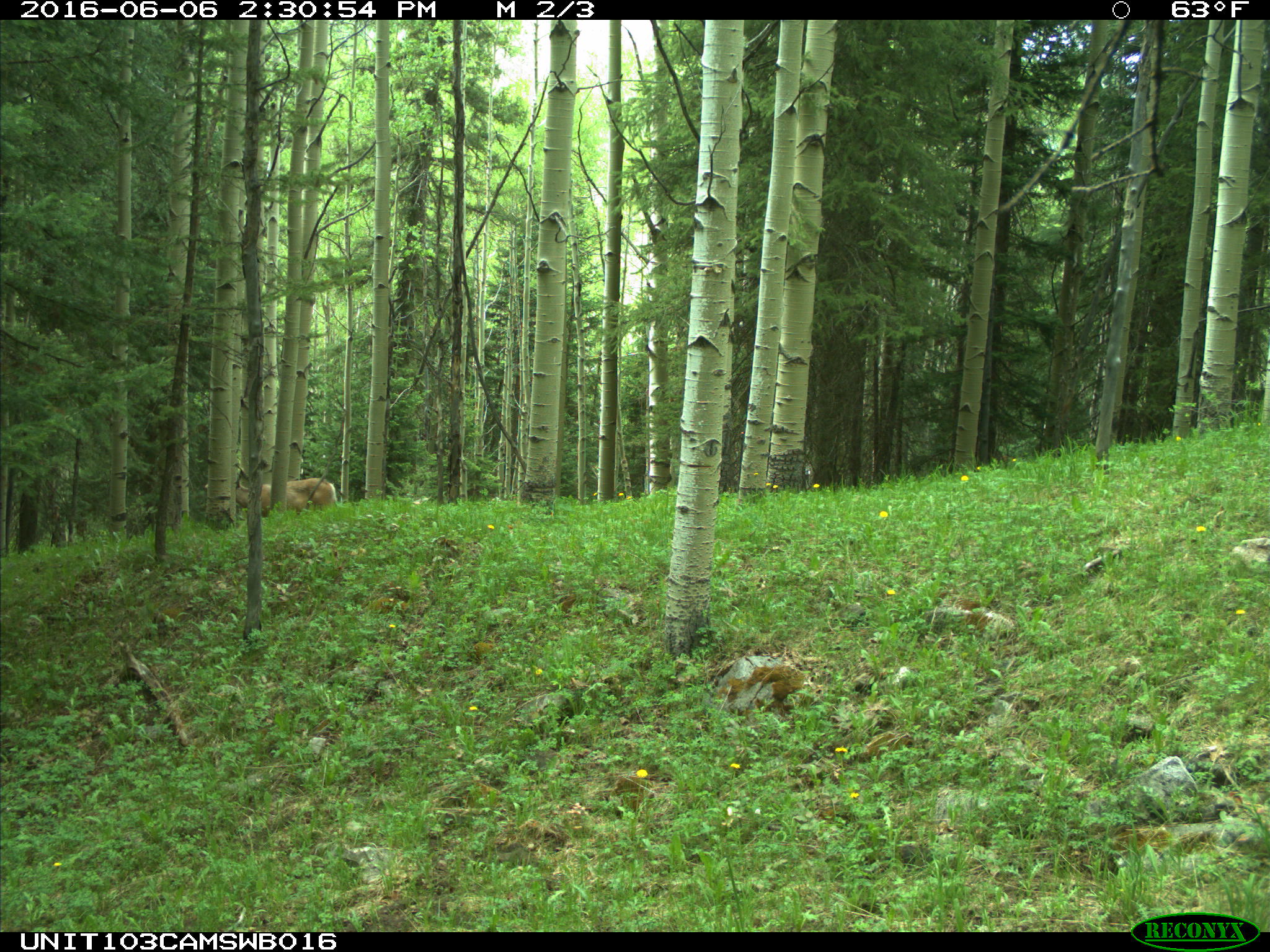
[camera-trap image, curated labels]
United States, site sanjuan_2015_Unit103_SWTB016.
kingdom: Animalia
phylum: Chordata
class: Mammalia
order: Artiodactyla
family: Cervidae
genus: Odocoileus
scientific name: Odocoileus hemionus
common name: mule deer